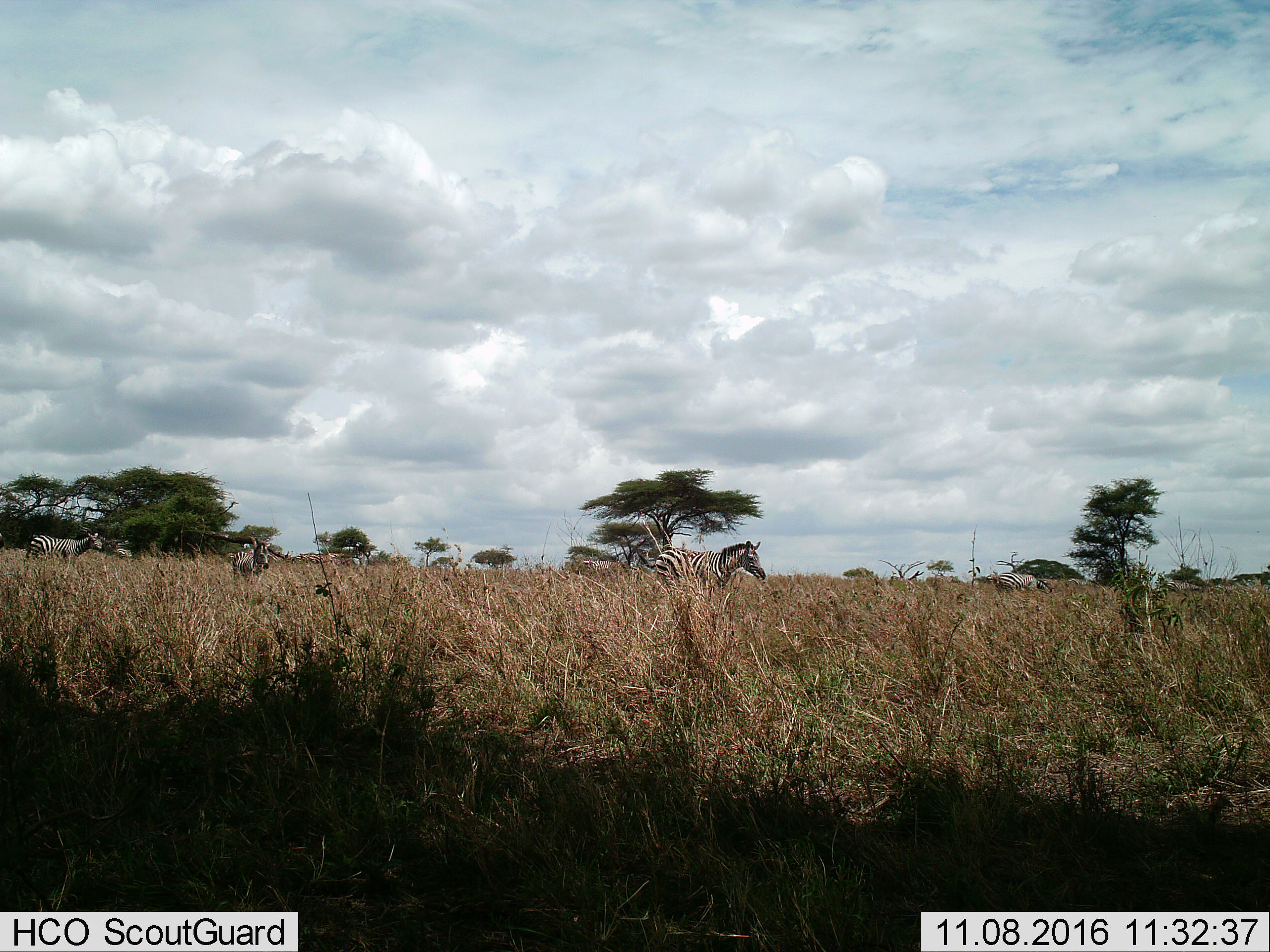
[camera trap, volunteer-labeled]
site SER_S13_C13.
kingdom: Animalia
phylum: Chordata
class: Mammalia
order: Perissodactyla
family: Equidae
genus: Equus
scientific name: Equus quagga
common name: plains zebra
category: zebraplains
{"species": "zebraplains (plains zebra) (Equus quagga)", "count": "4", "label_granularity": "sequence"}